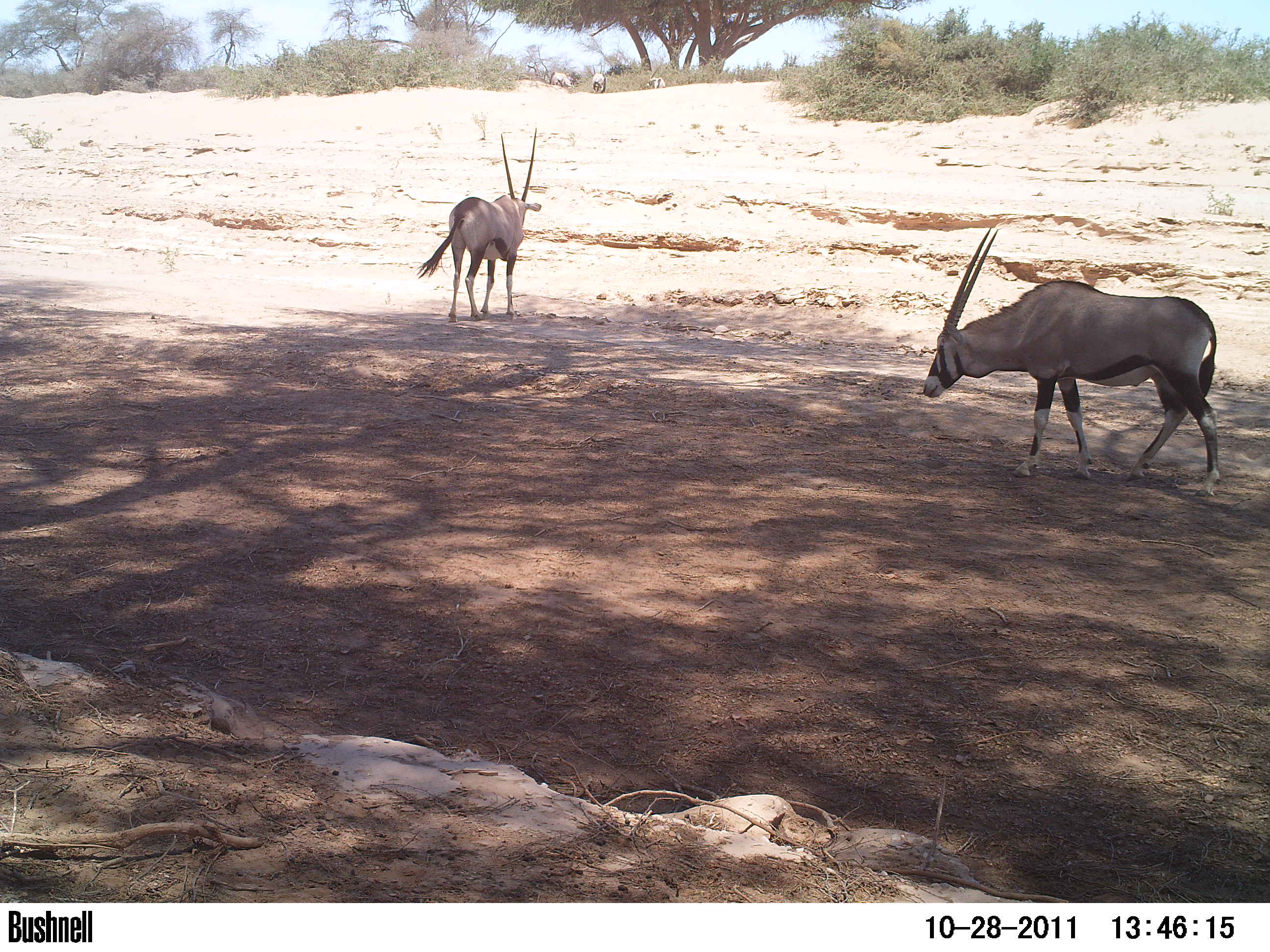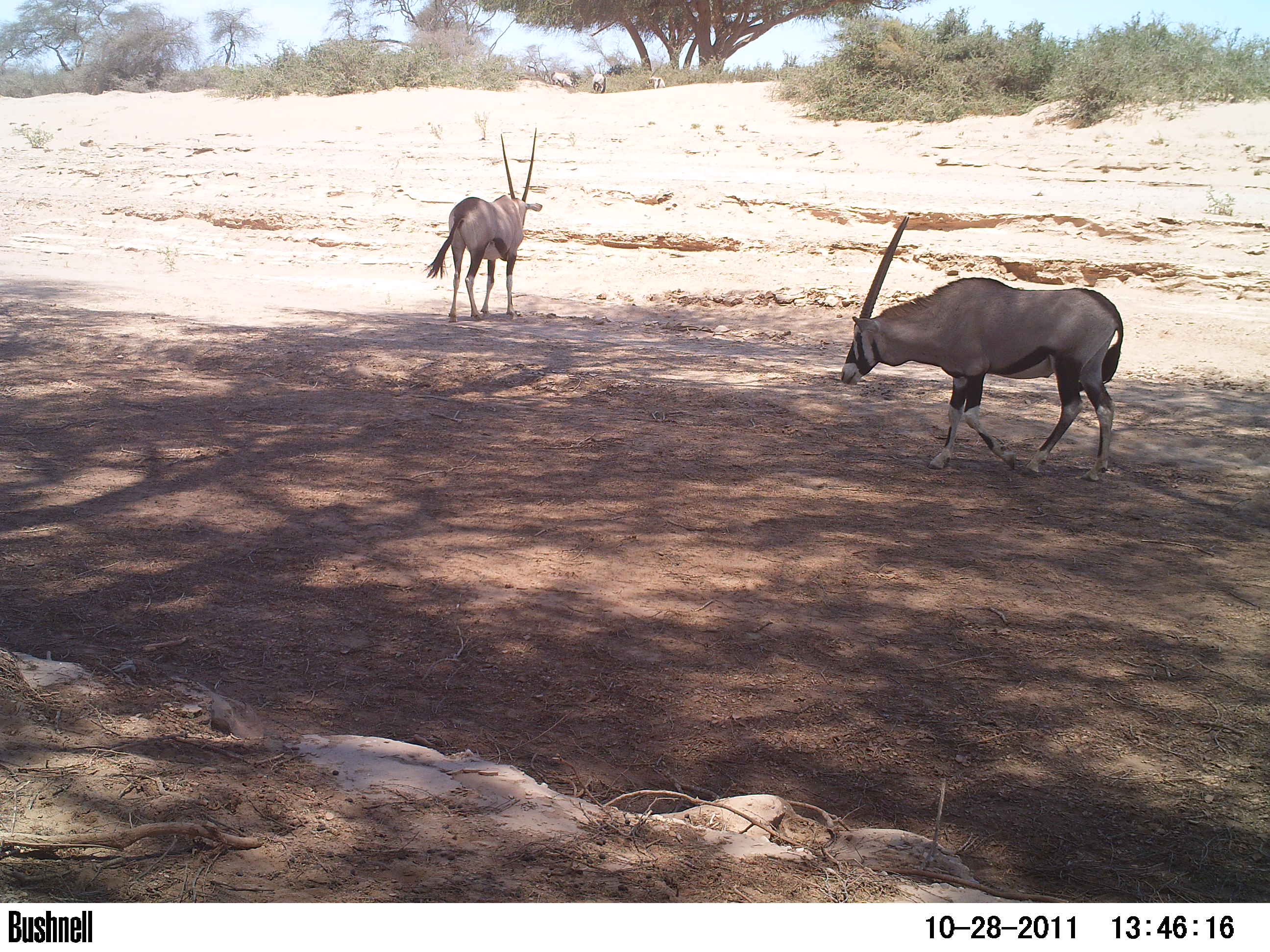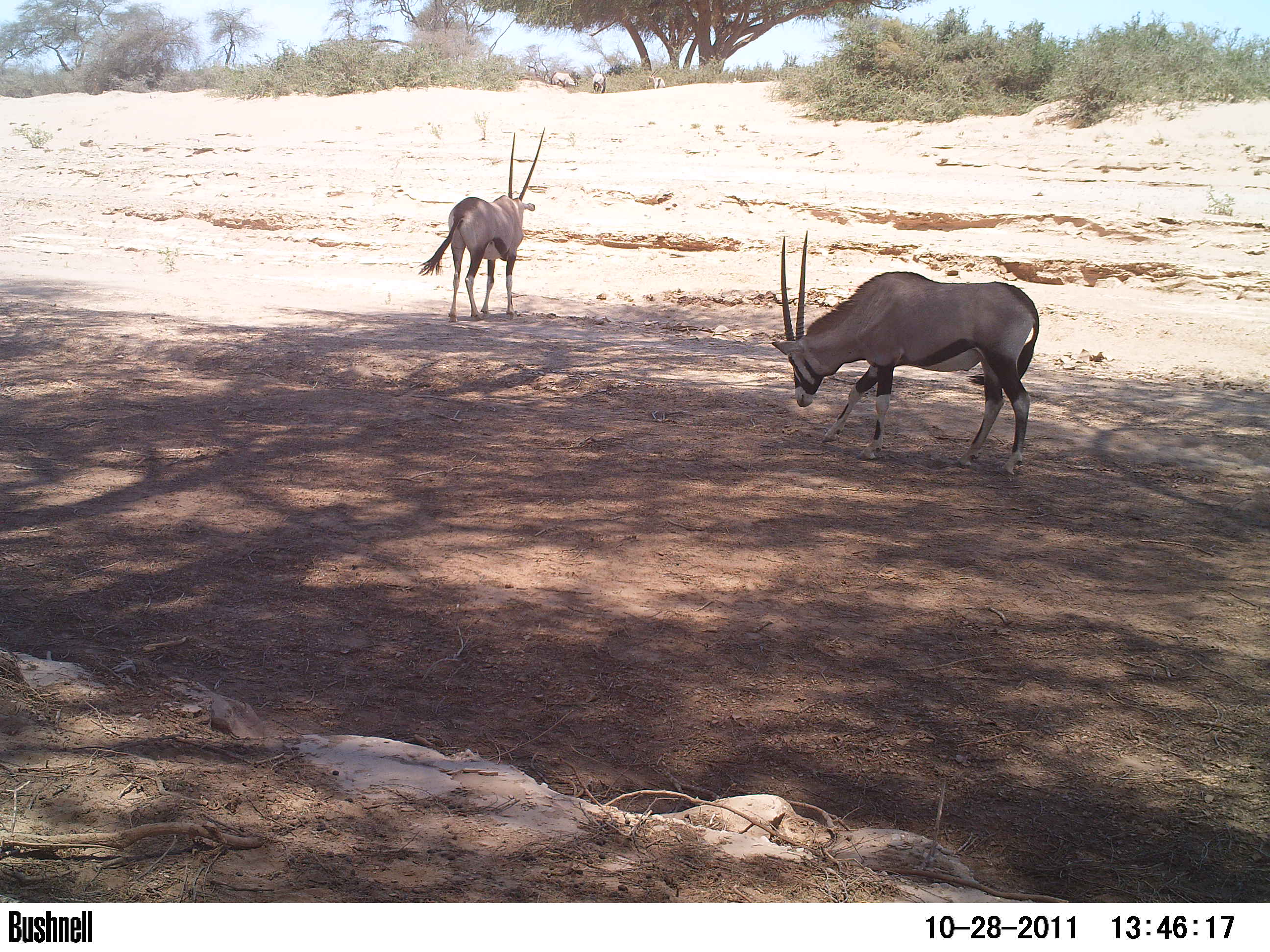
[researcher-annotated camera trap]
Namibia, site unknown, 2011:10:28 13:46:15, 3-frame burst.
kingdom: Animalia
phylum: Chordata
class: Mammalia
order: Artiodactyla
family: Bovidae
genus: Oryx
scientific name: Oryx gazella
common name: gemsbok